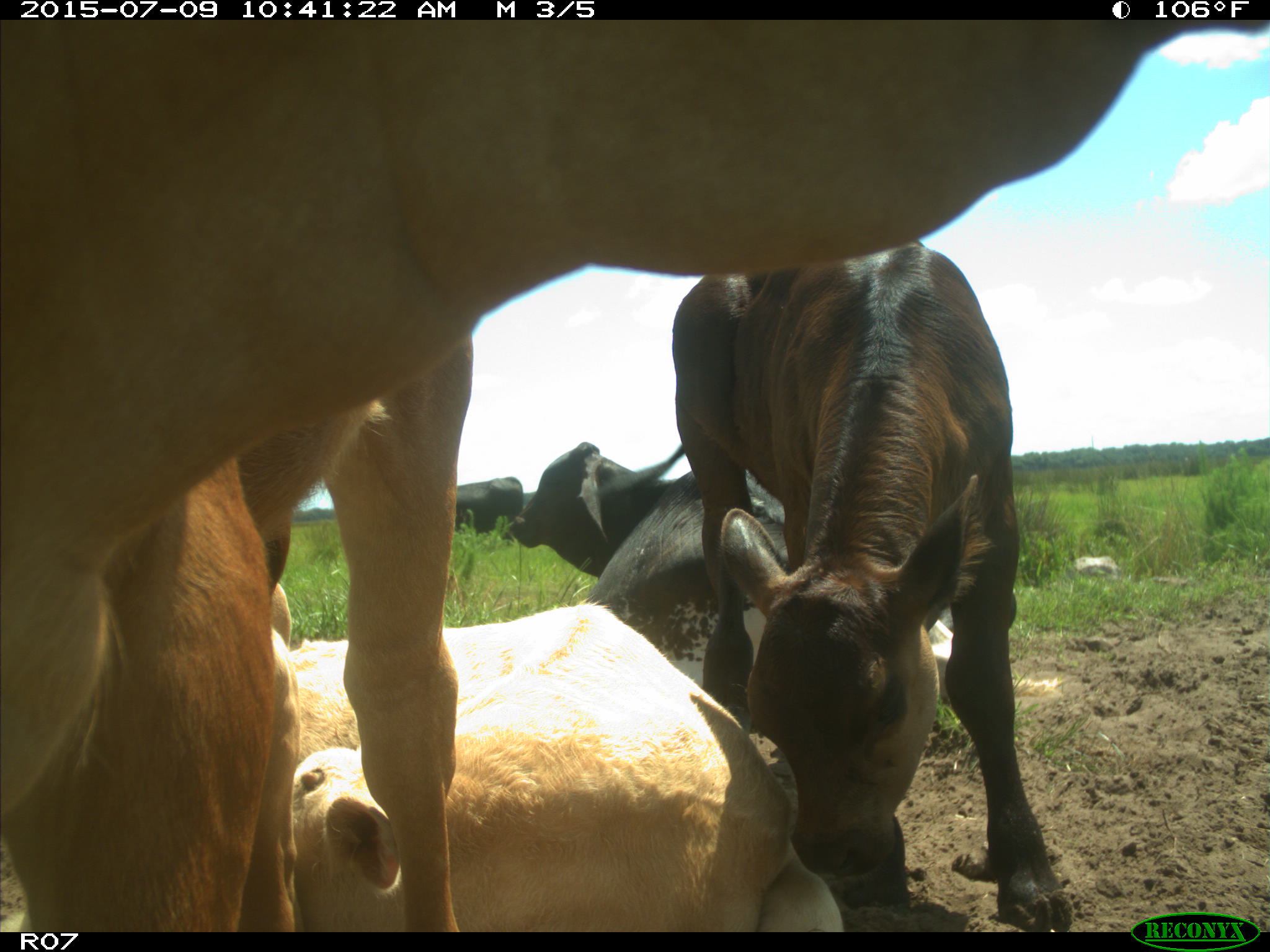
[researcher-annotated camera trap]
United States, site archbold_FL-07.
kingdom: Animalia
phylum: Chordata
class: Mammalia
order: Artiodactyla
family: Bovidae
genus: Bos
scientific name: Bos taurus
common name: domestic cow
Bos taurus (domestic cow).